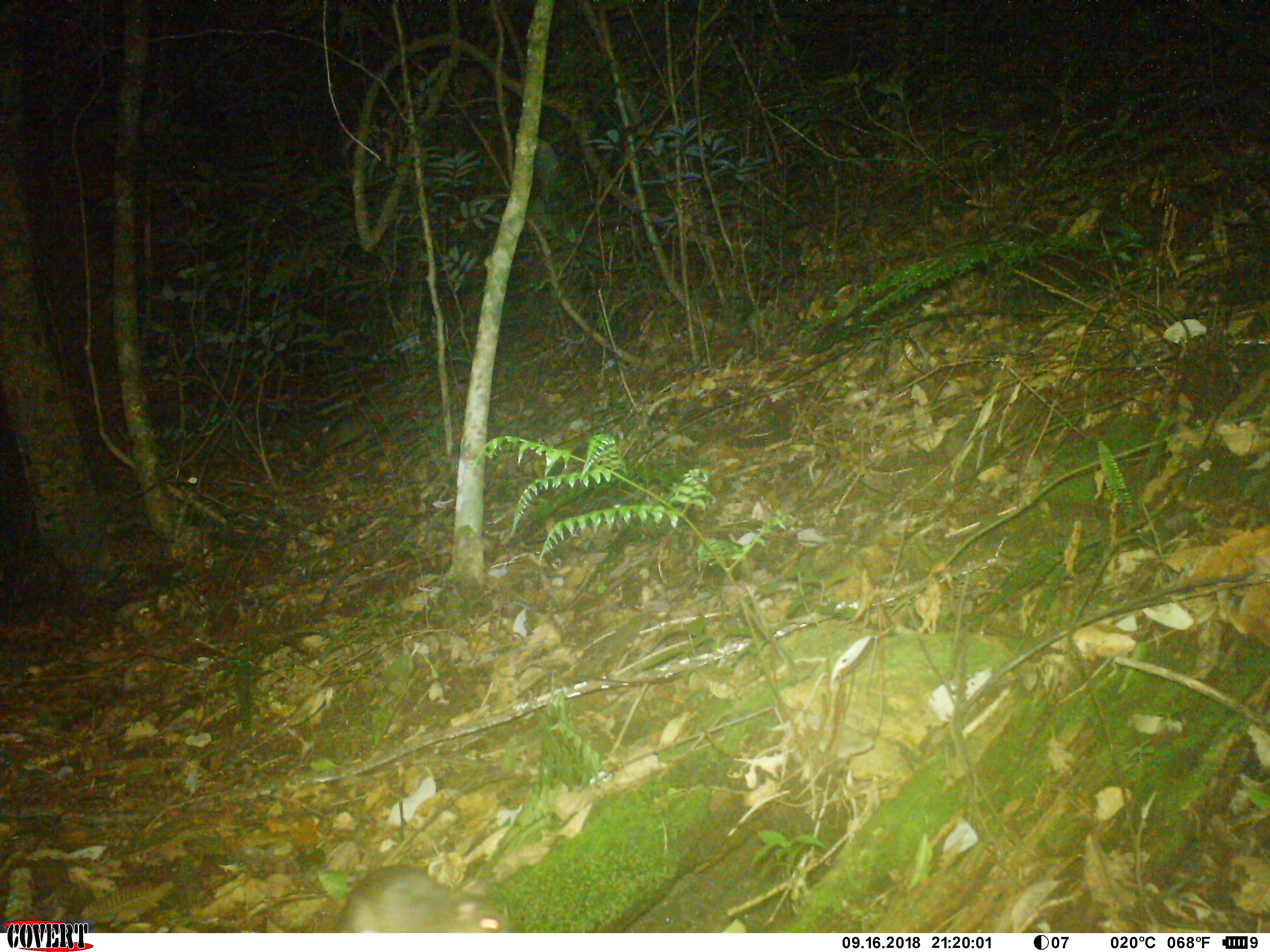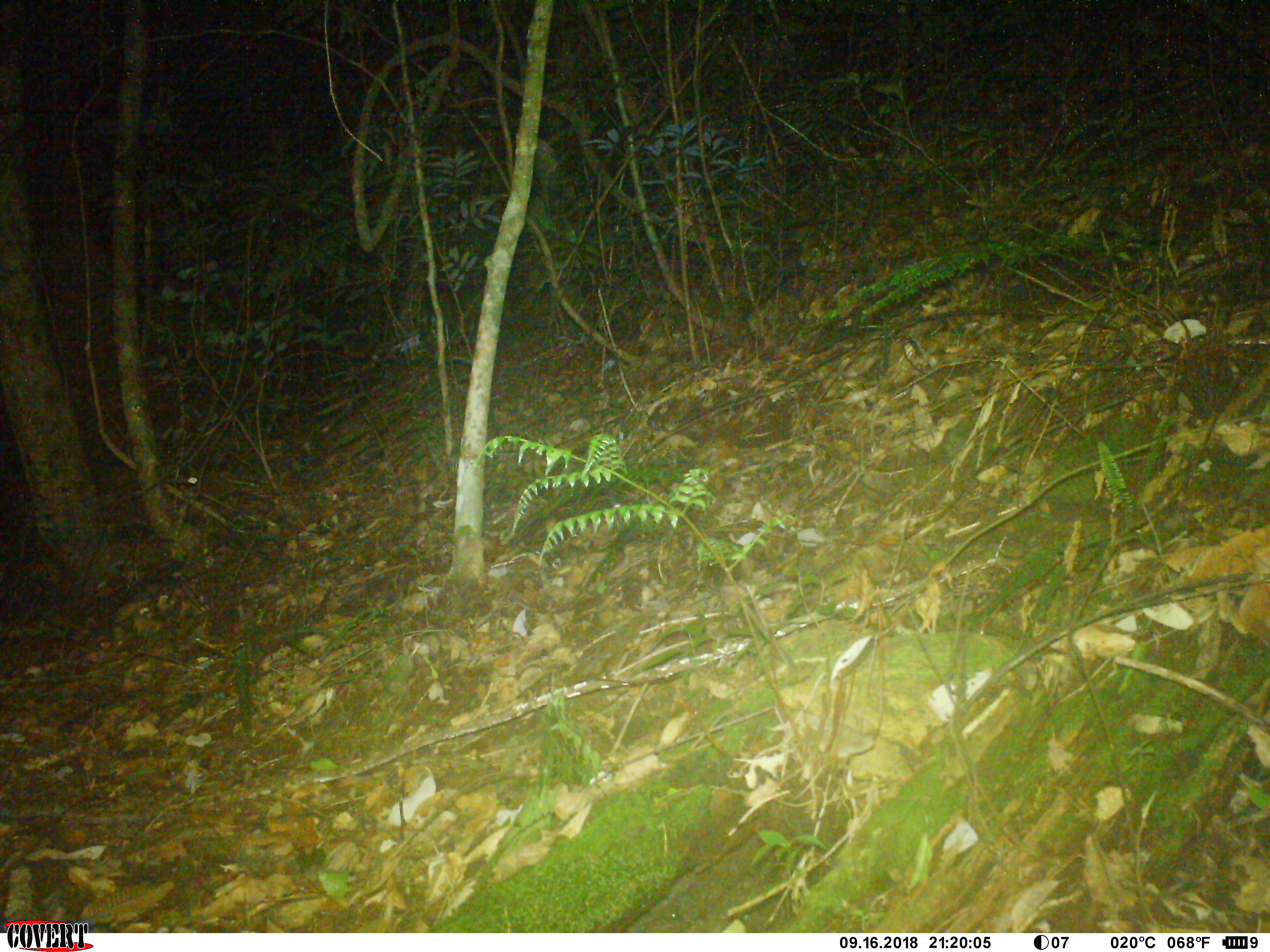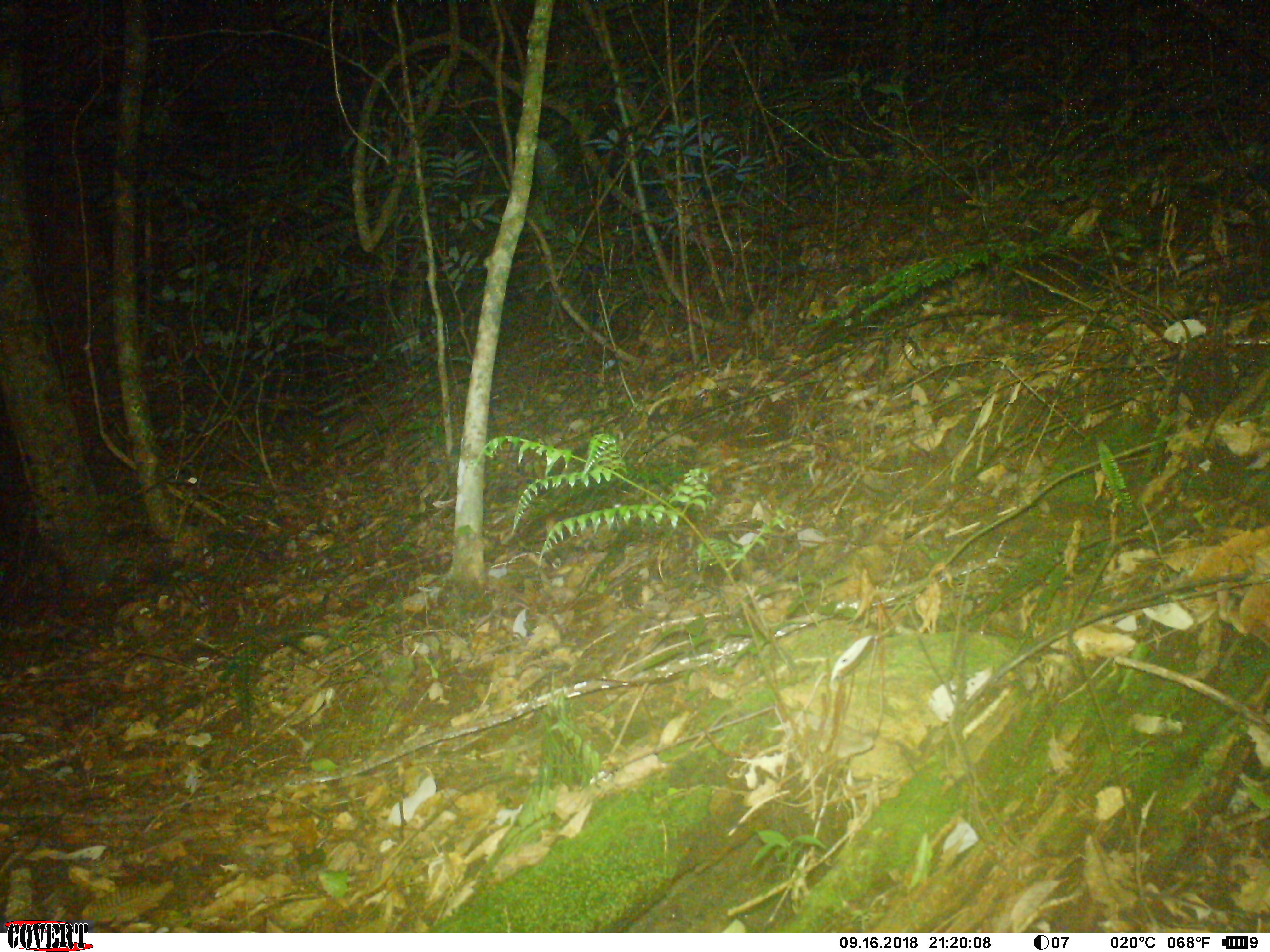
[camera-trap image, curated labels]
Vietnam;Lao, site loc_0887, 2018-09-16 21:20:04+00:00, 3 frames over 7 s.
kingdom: Animalia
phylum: Chordata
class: Mammalia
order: Rodentia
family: Muridae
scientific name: Muridae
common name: old-world mice and rats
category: unidentified murid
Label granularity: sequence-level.